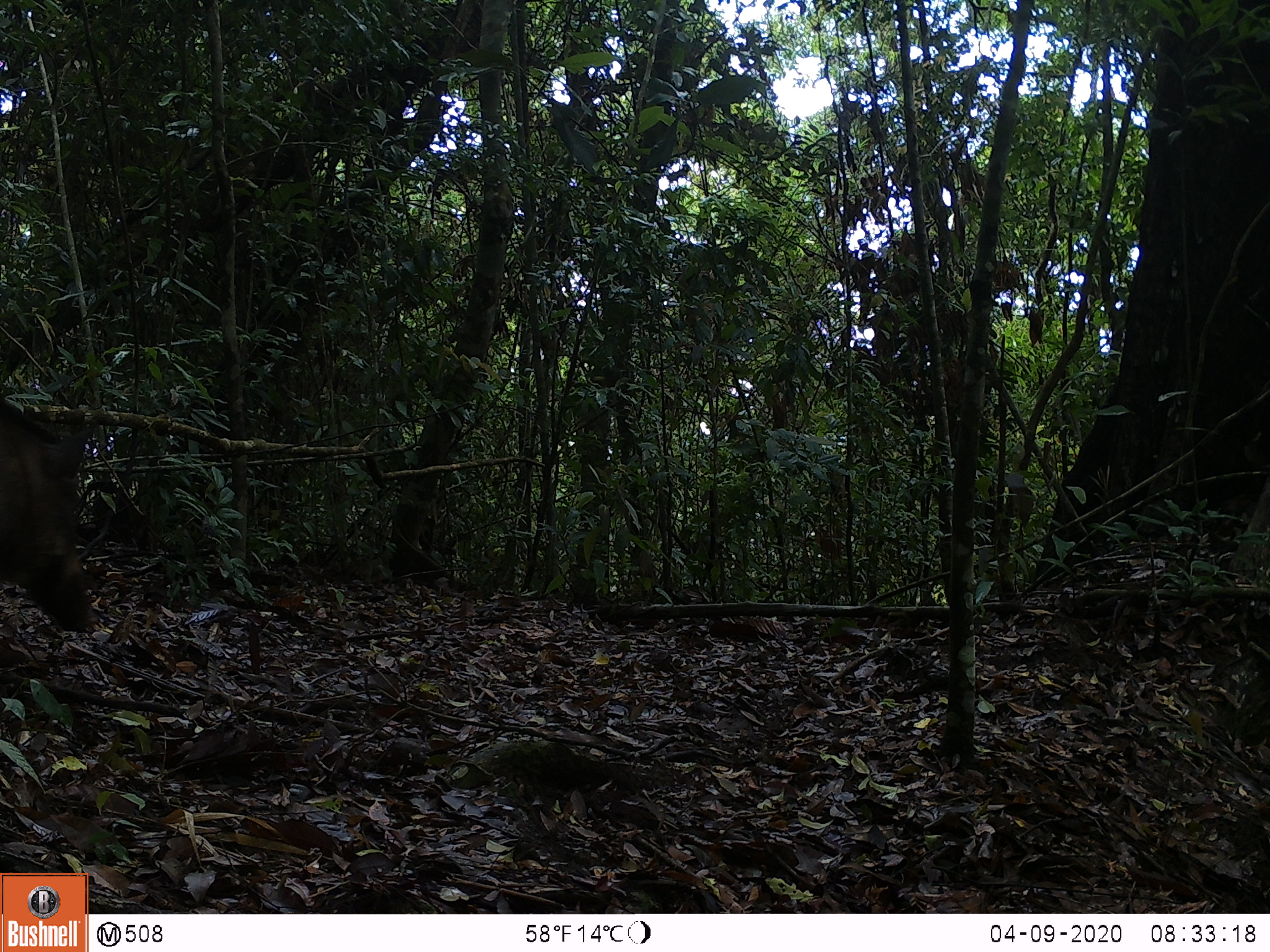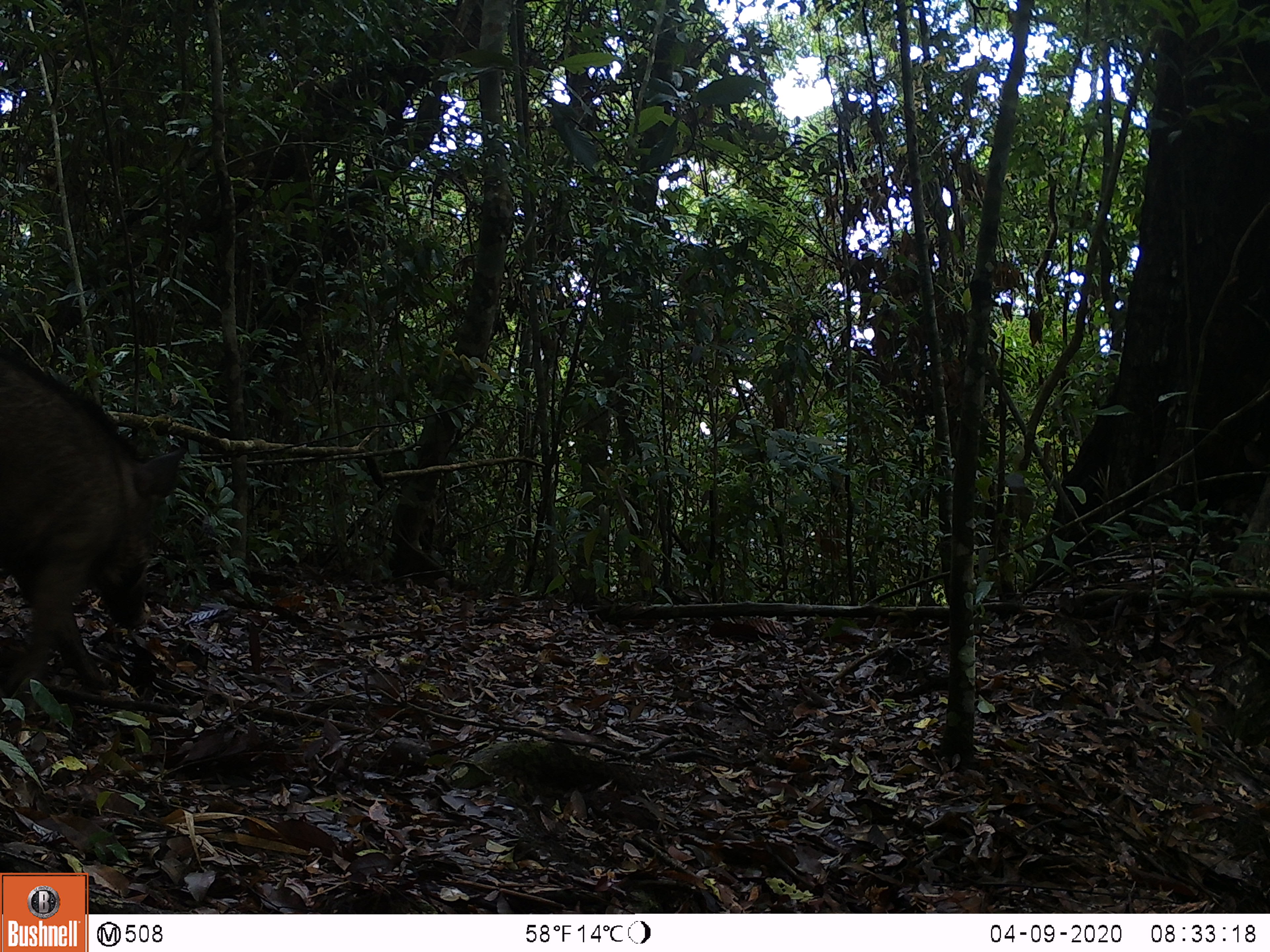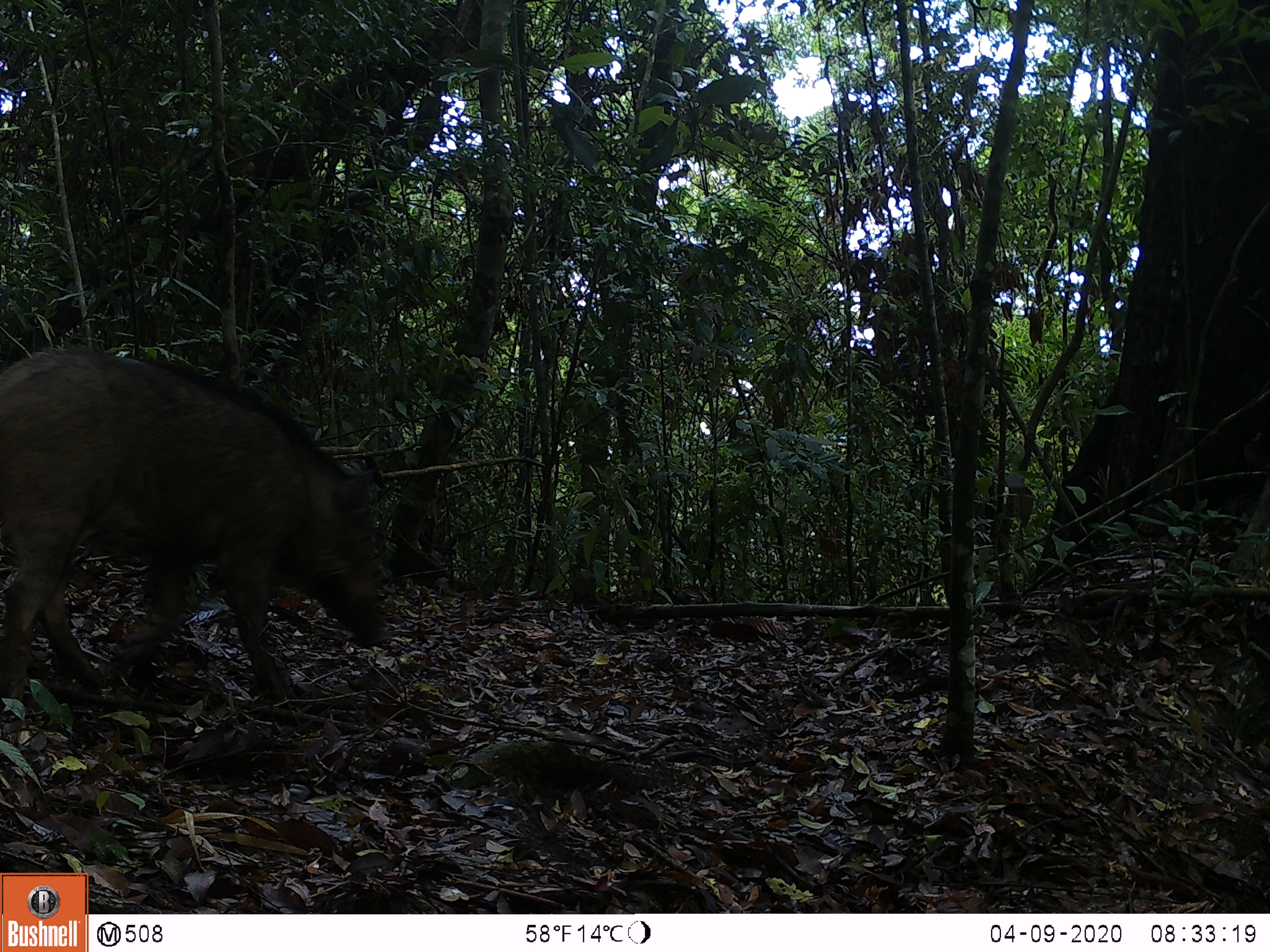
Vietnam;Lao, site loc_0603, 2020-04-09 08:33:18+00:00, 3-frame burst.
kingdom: Animalia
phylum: Chordata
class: Mammalia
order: Artiodactyla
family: Suidae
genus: Sus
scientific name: Sus scrofa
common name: eurasian wild pig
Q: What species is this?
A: Eurasian wild pig (Sus scrofa).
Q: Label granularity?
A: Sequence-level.